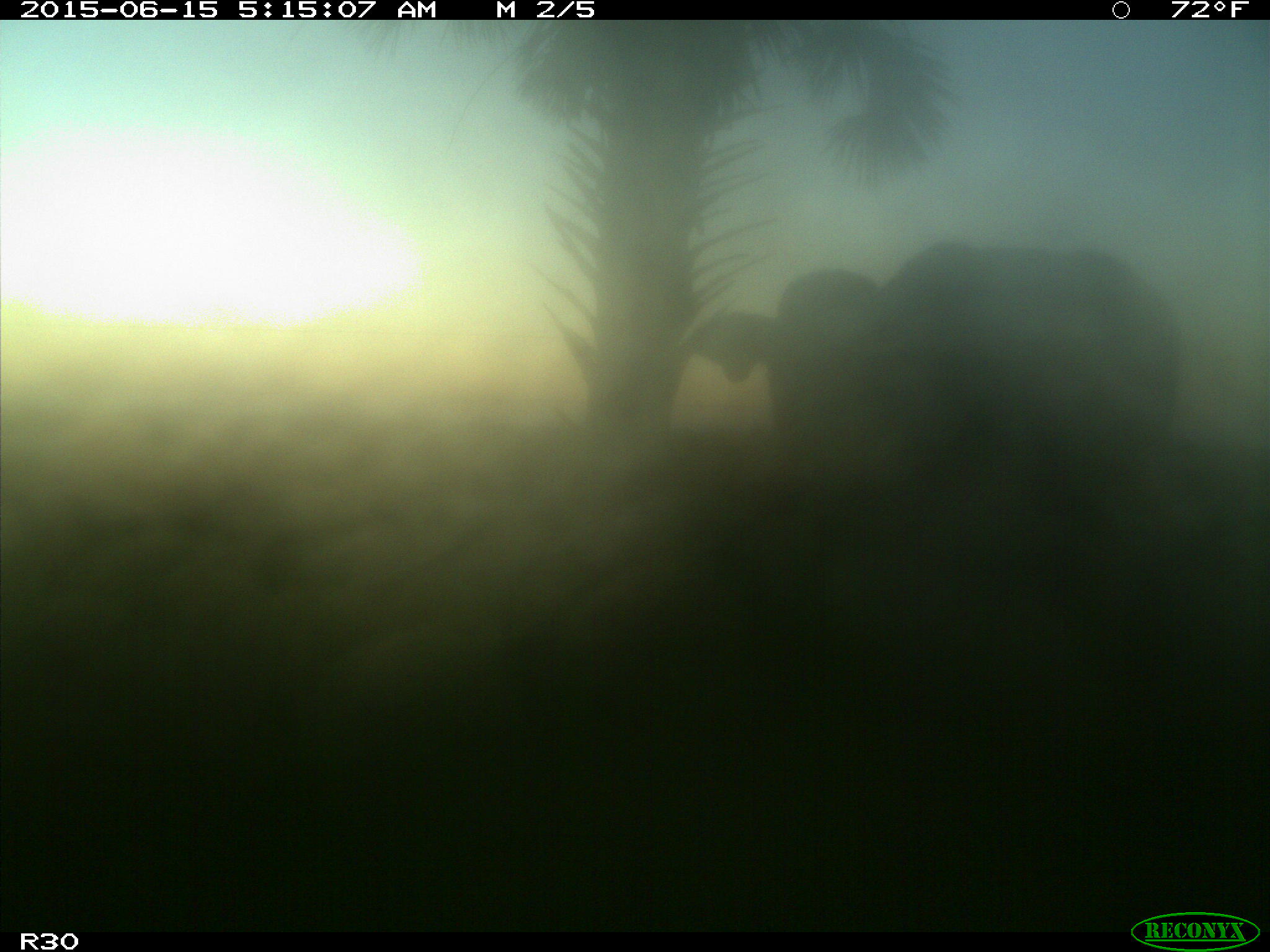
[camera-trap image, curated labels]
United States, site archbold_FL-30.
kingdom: Animalia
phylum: Chordata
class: Mammalia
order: Artiodactyla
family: Bovidae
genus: Bos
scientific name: Bos taurus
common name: domestic cow